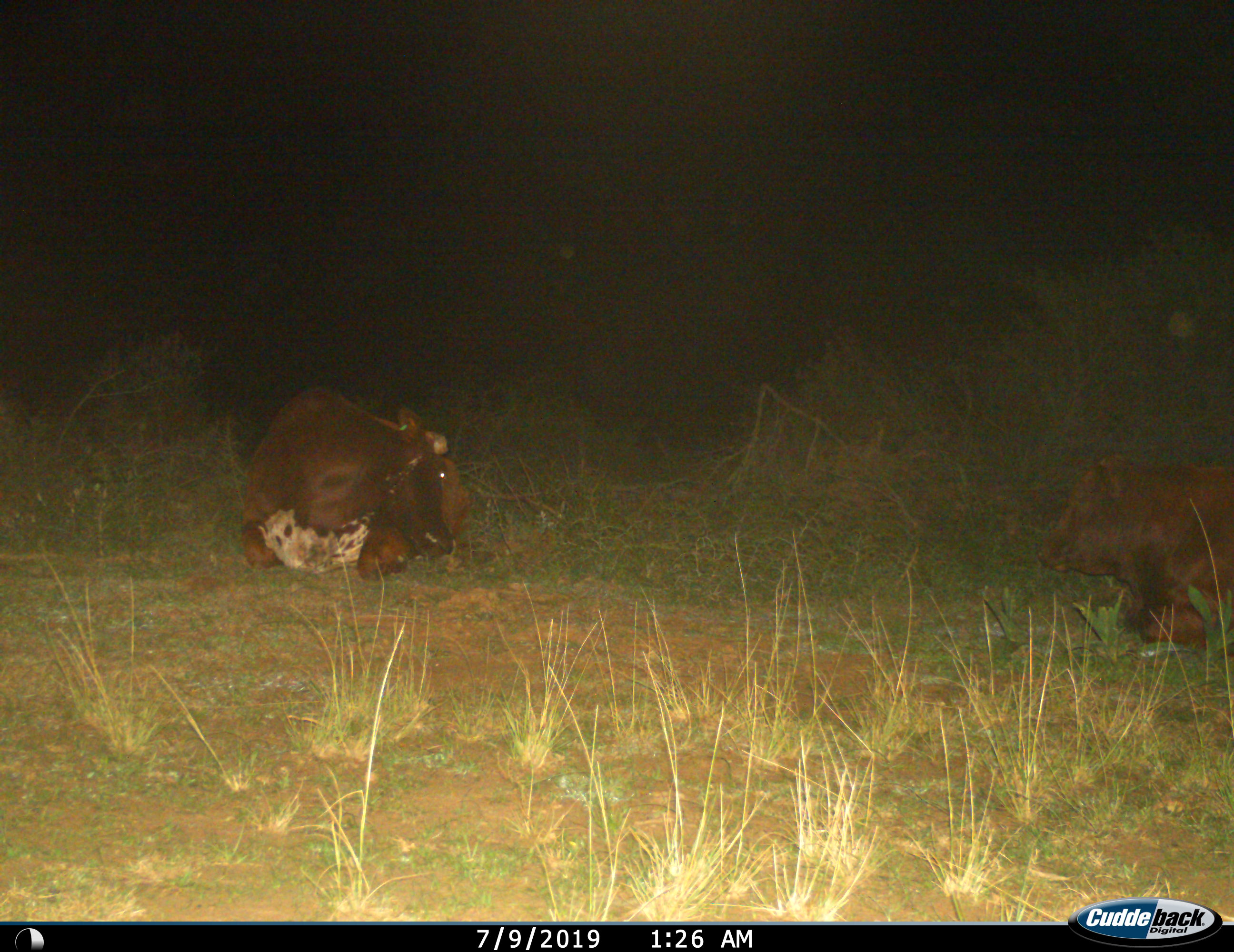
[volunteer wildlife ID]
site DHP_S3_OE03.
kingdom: Animalia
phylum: Chordata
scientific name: Vertebrata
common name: domestic animal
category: domesticanimal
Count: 2.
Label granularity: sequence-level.